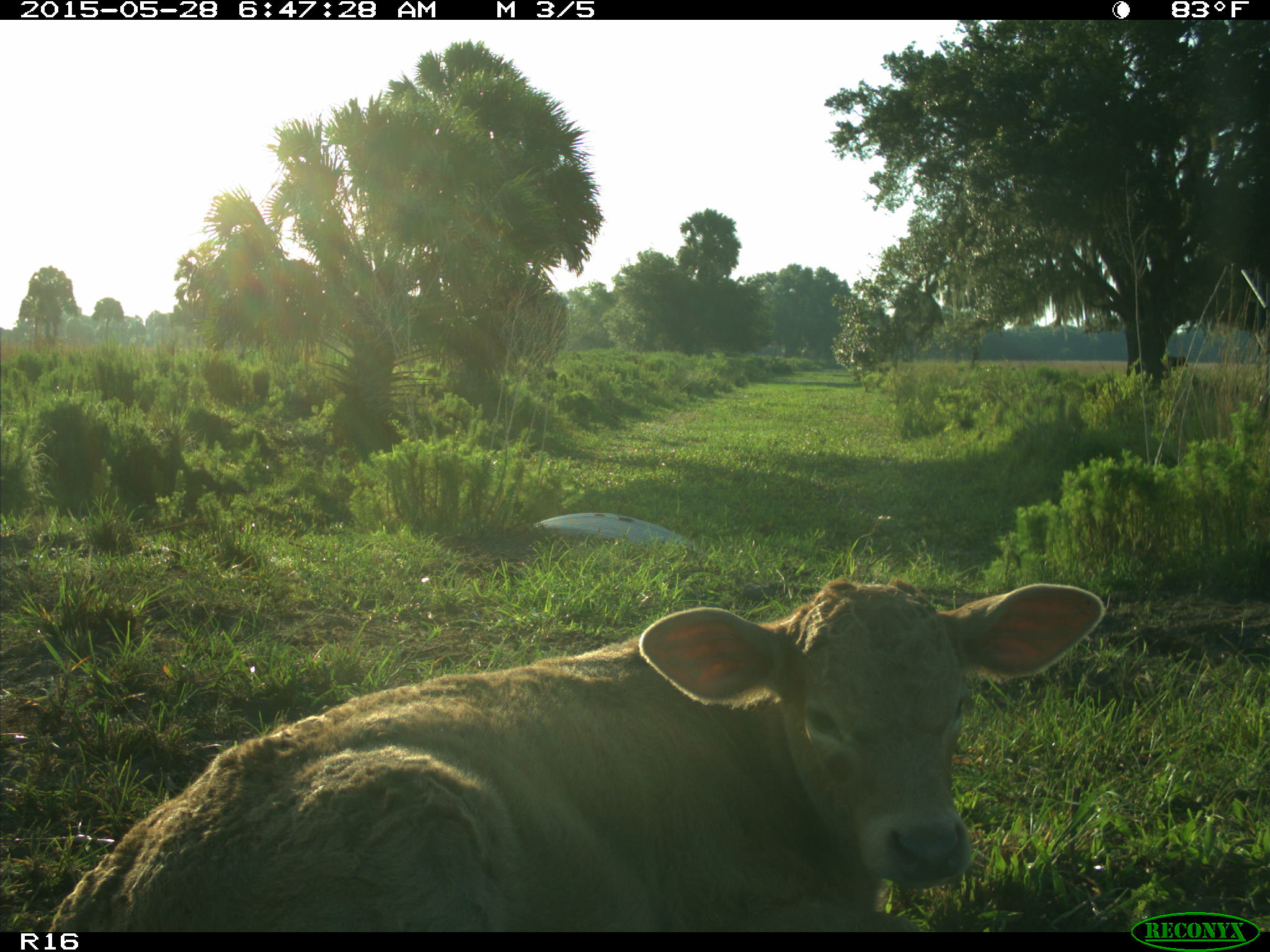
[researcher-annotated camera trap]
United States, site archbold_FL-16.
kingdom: Animalia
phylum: Chordata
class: Mammalia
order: Artiodactyla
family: Bovidae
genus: Bos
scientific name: Bos taurus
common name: domestic cow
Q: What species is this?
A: Bos taurus (domestic cow).